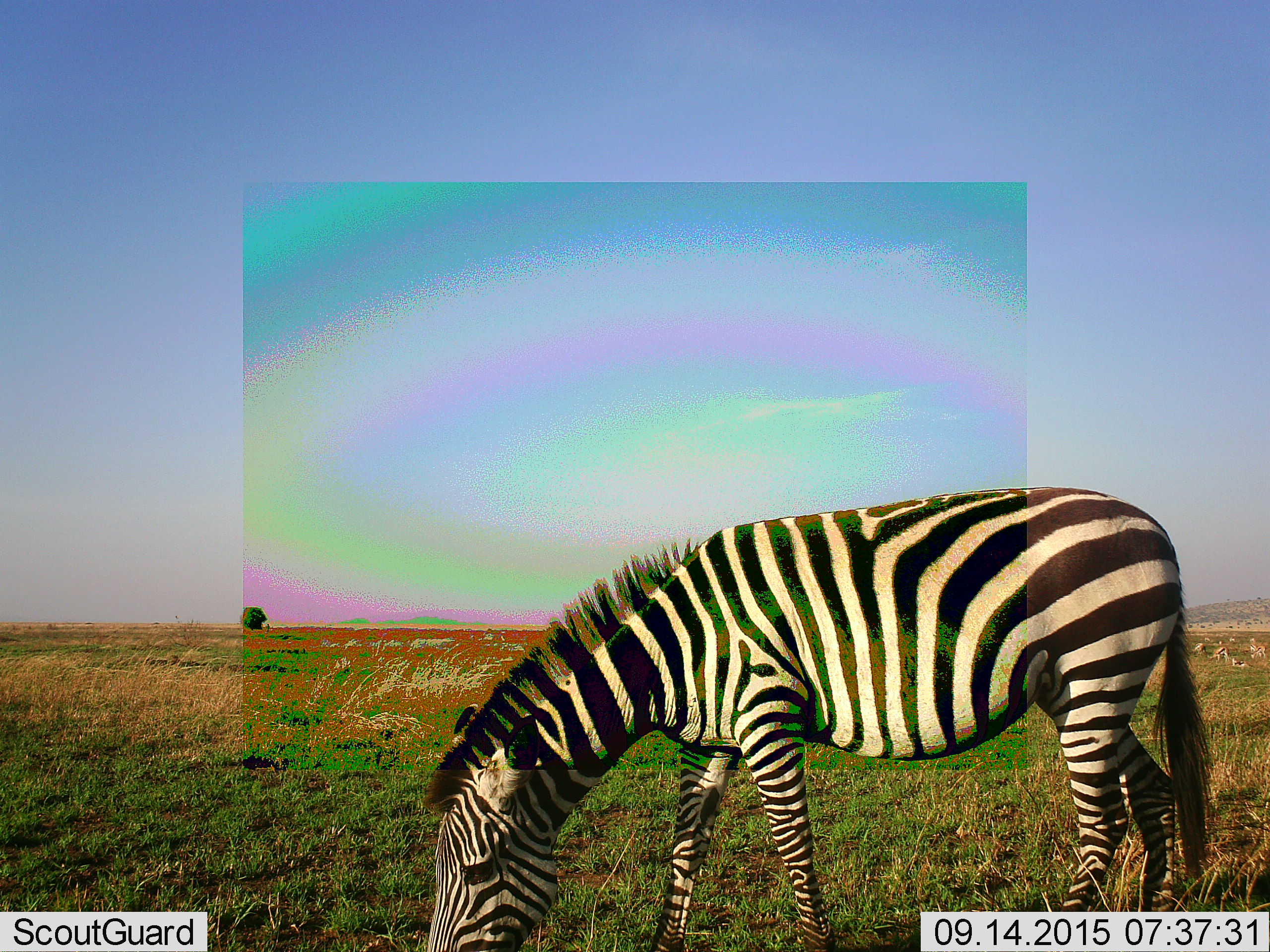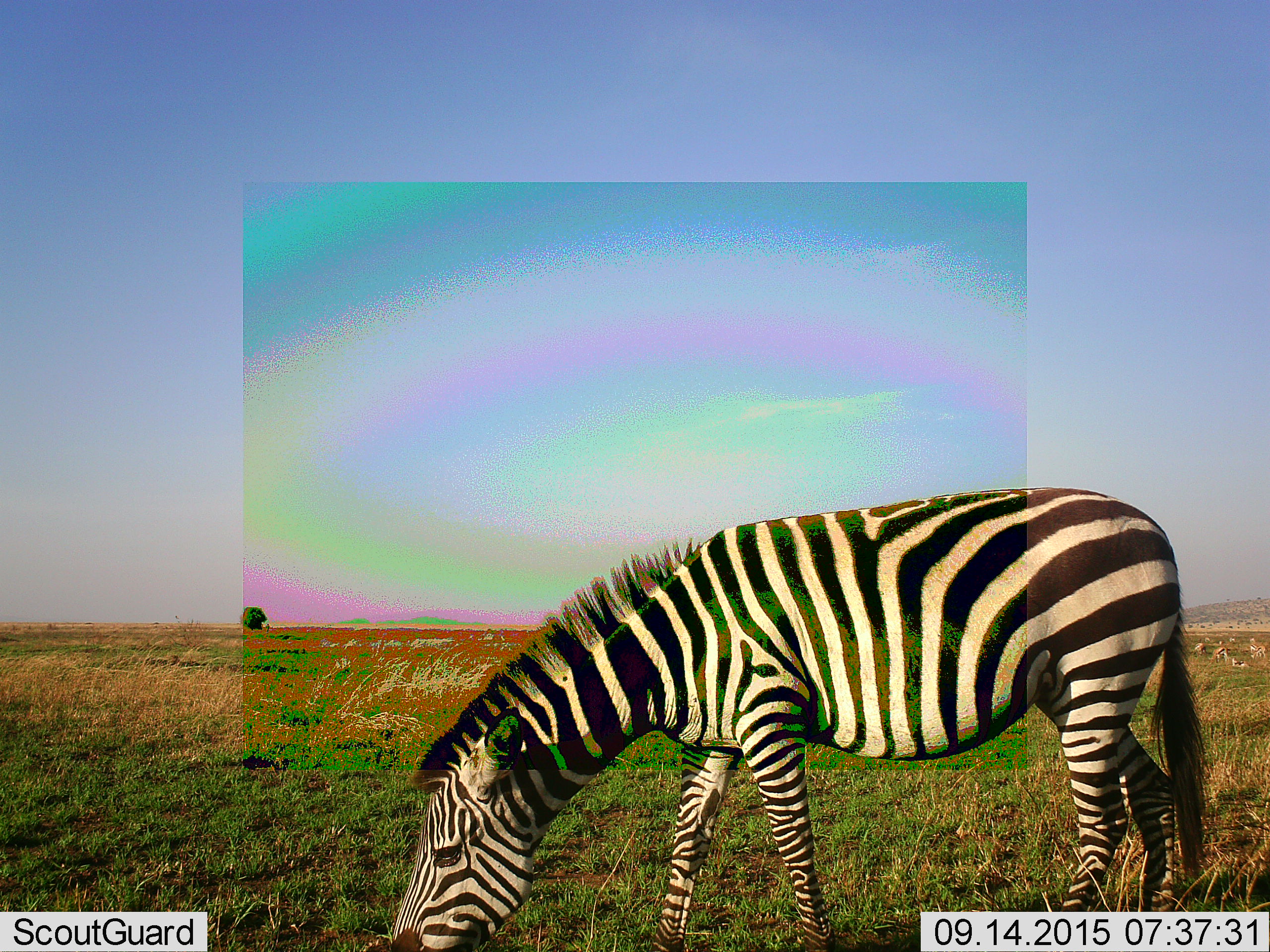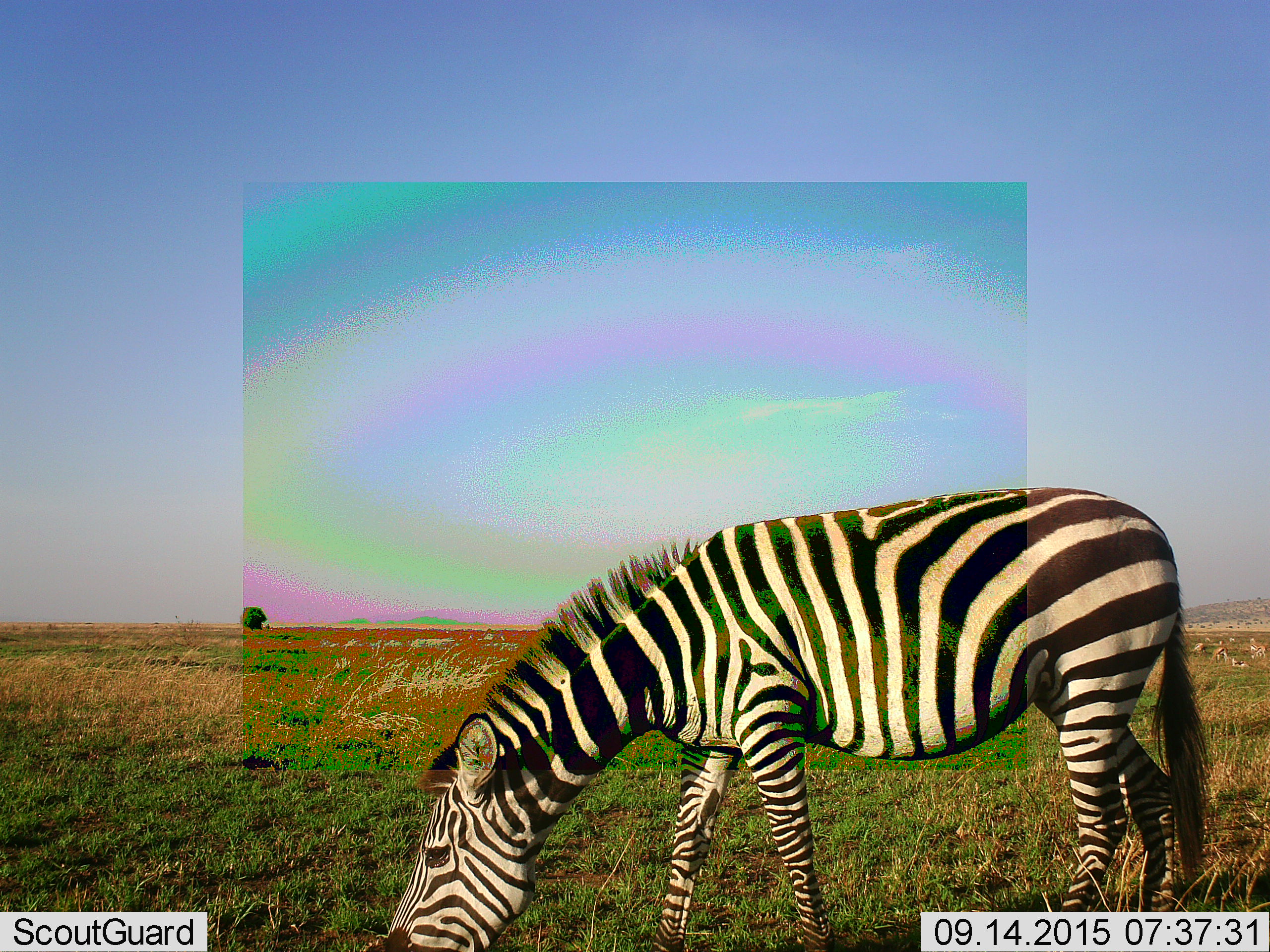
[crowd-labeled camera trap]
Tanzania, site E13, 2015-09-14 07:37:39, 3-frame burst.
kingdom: Animalia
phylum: Chordata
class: Mammalia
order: Perissodactyla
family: Equidae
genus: Equus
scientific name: Equus quagga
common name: plains zebra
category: zebra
Zebra (plains zebra) (Equus quagga), count 1. Behavior (volunteer vote fractions): standing 21%, resting 0%, moving 0%, interacting 0%. Young present (vote fraction): 0%. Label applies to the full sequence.